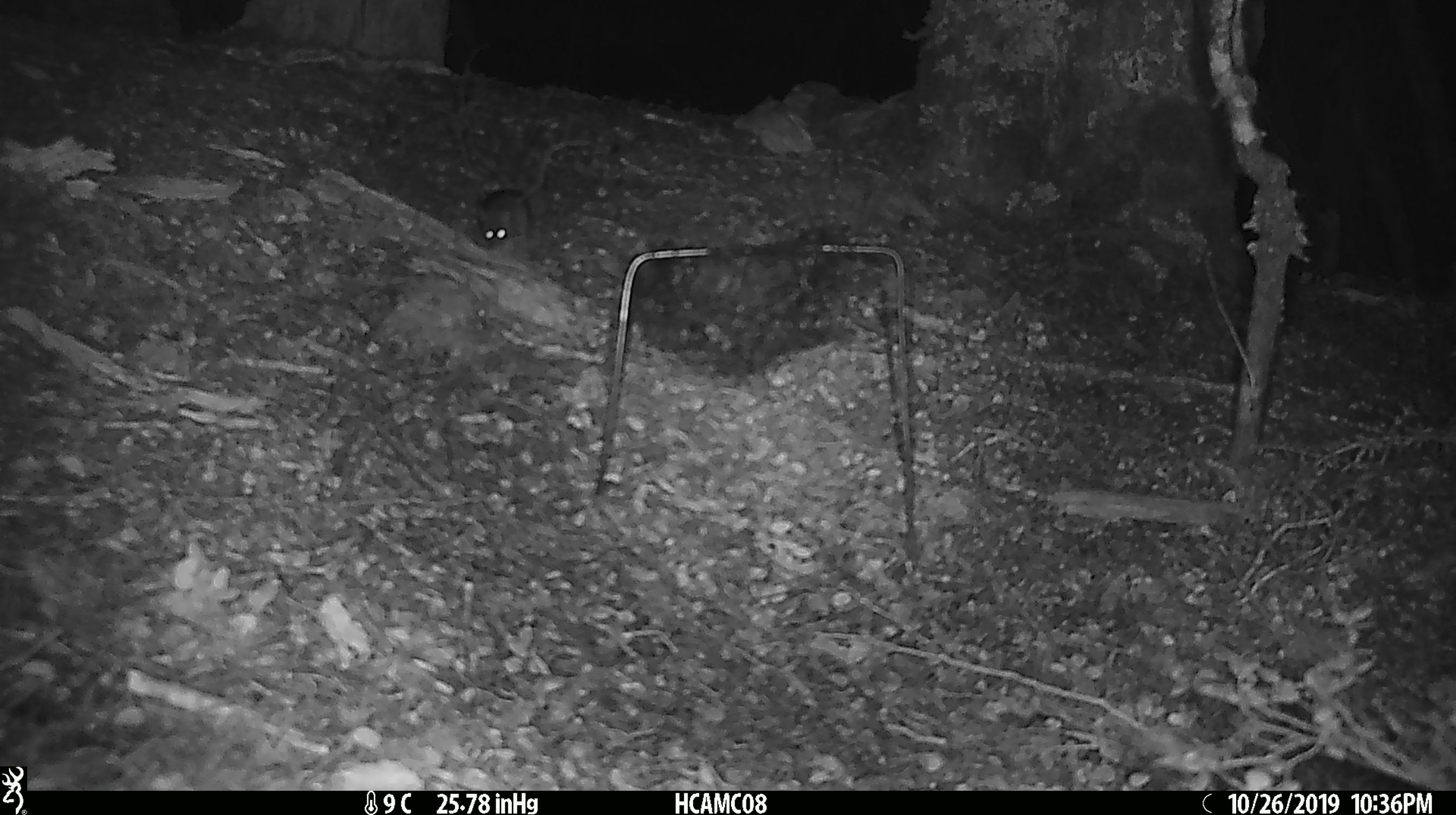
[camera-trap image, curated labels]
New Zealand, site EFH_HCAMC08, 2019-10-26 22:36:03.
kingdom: Animalia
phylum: Chordata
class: Mammalia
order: Rodentia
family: Muridae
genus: Mus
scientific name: Mus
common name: mouse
Mouse (Mus).